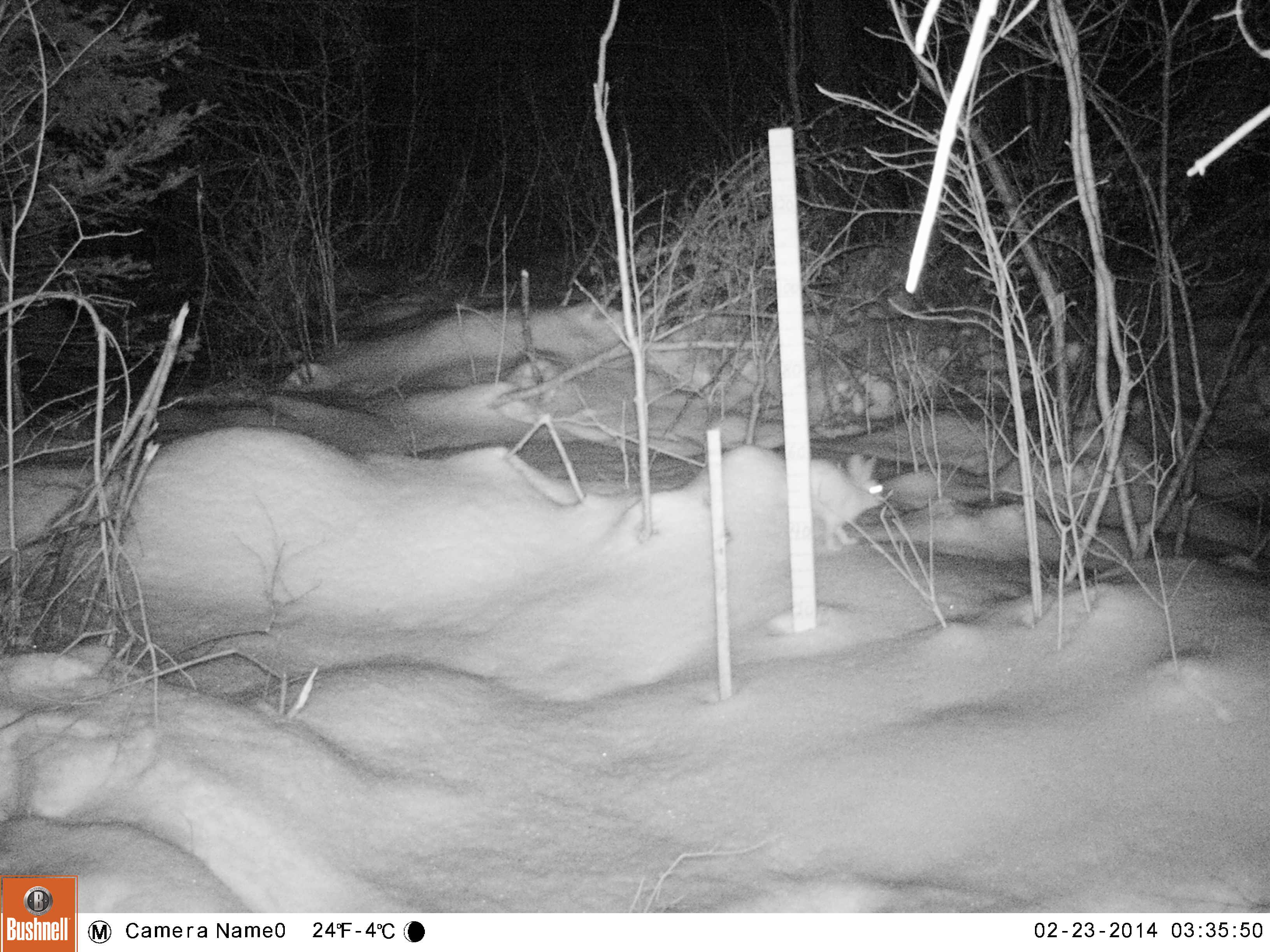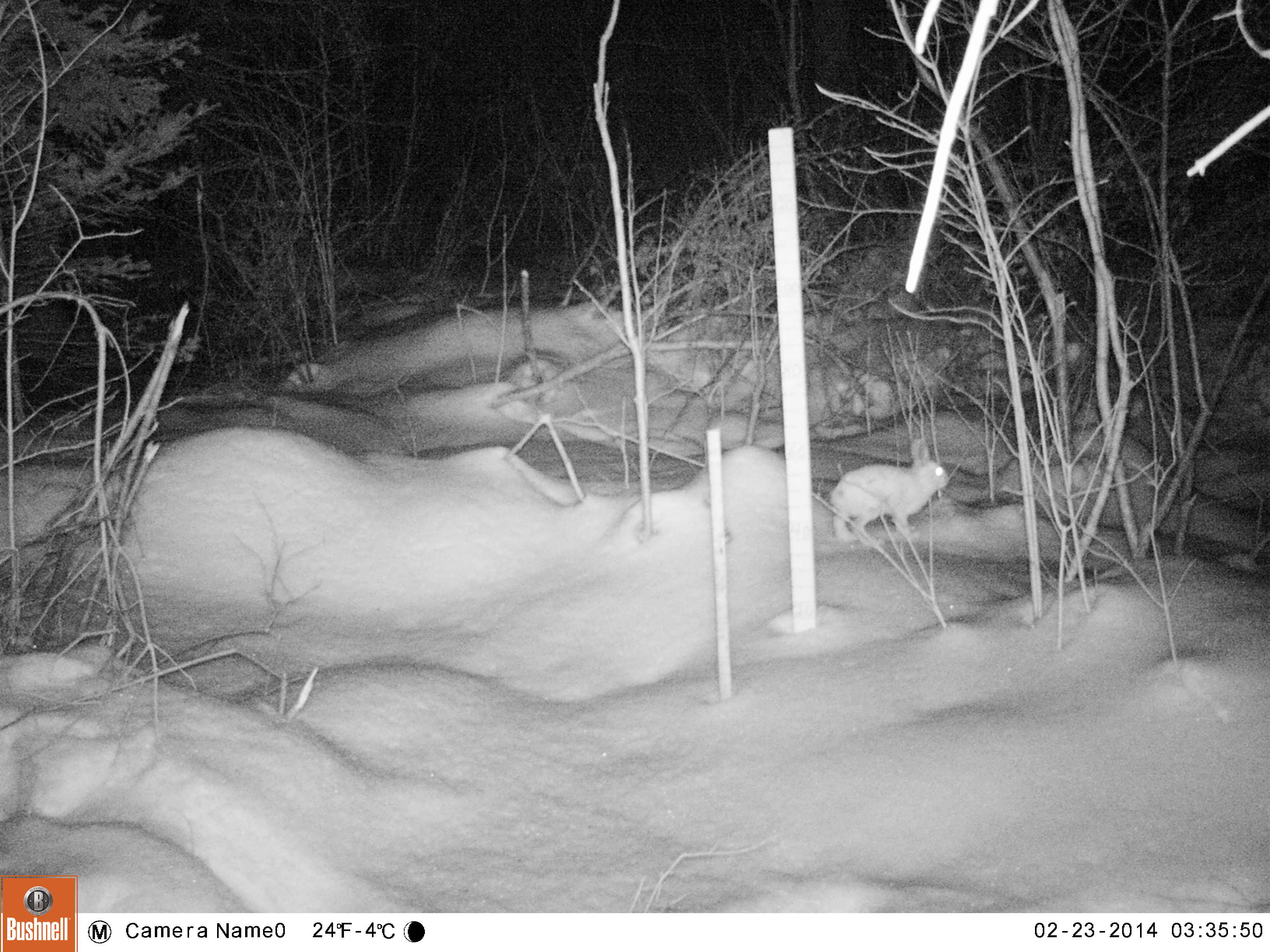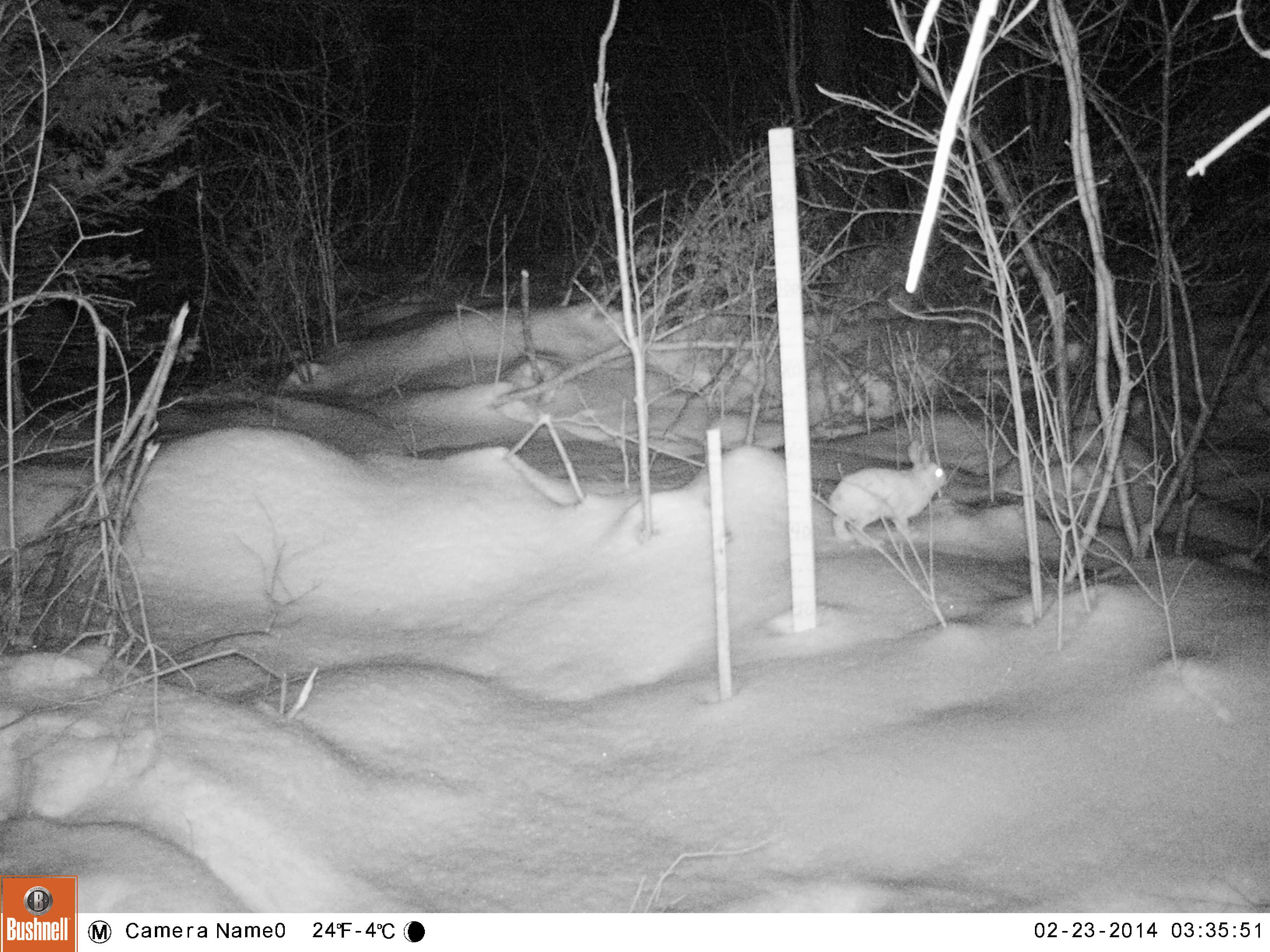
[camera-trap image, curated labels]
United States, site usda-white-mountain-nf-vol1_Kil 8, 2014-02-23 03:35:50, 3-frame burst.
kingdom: Animalia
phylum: Chordata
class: Mammalia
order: Lagomorpha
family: Leporidae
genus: Lepus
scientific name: Lepus americanus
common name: snowshoe hare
Snowshoe hare (Lepus americanus).